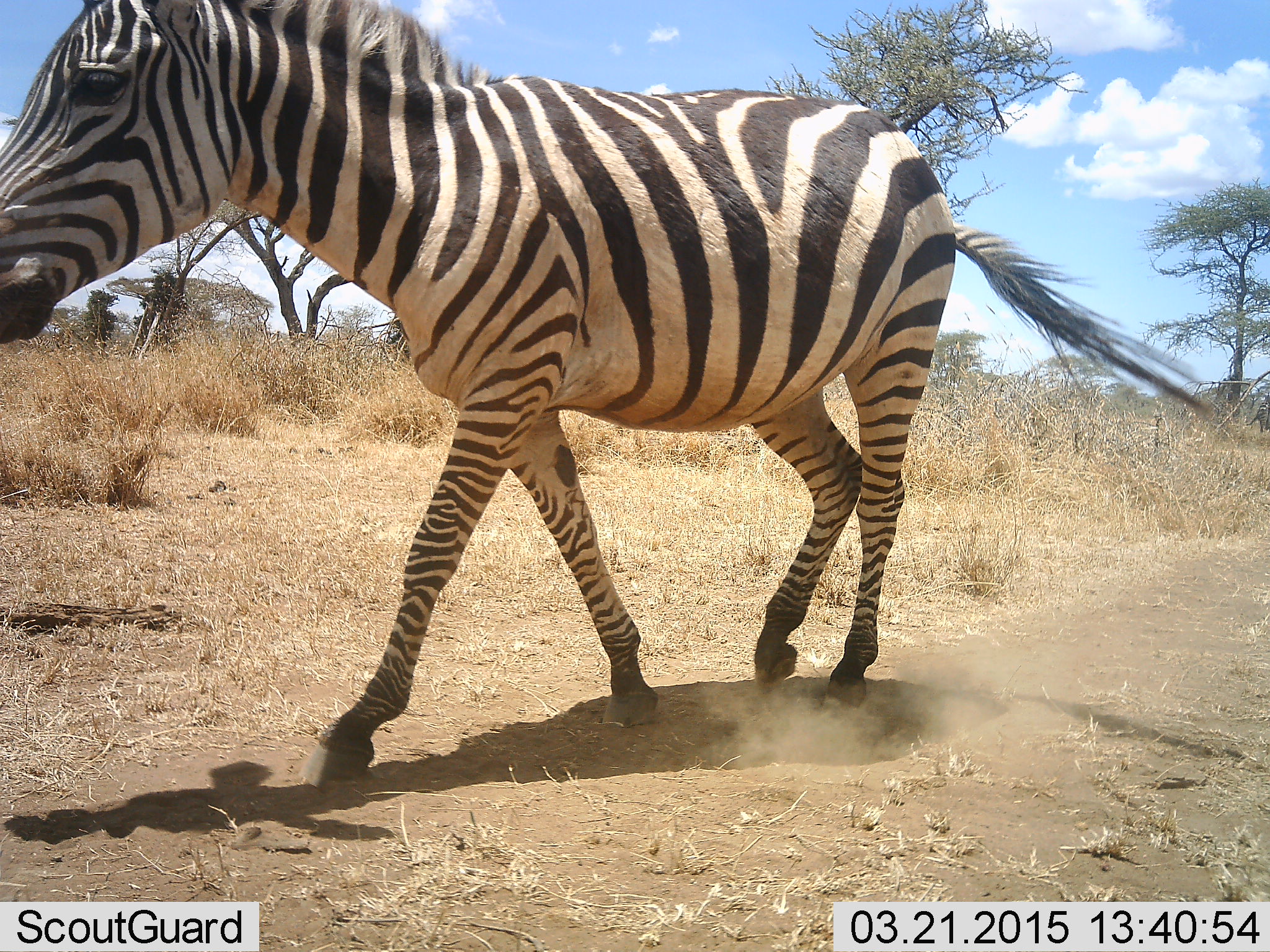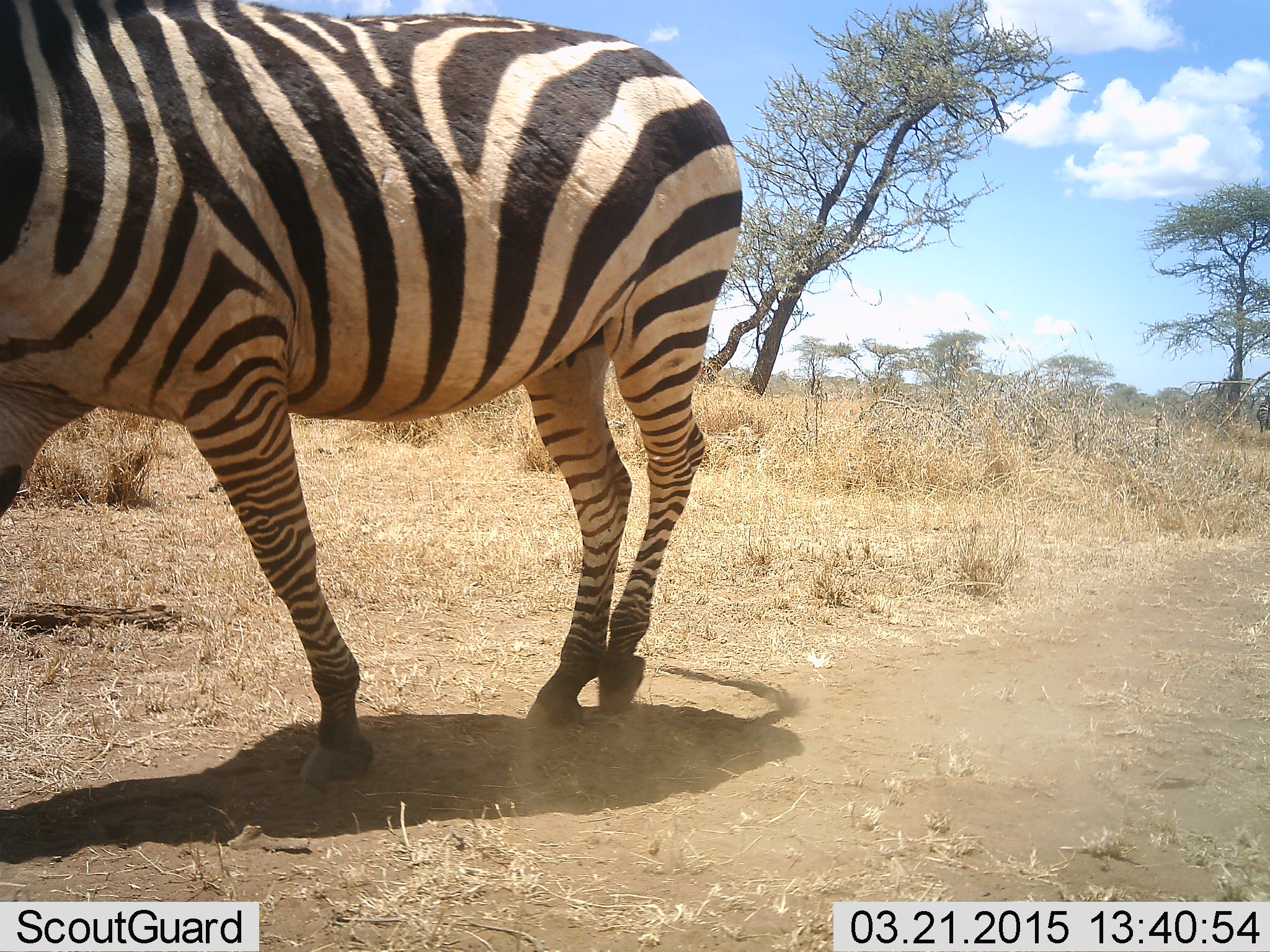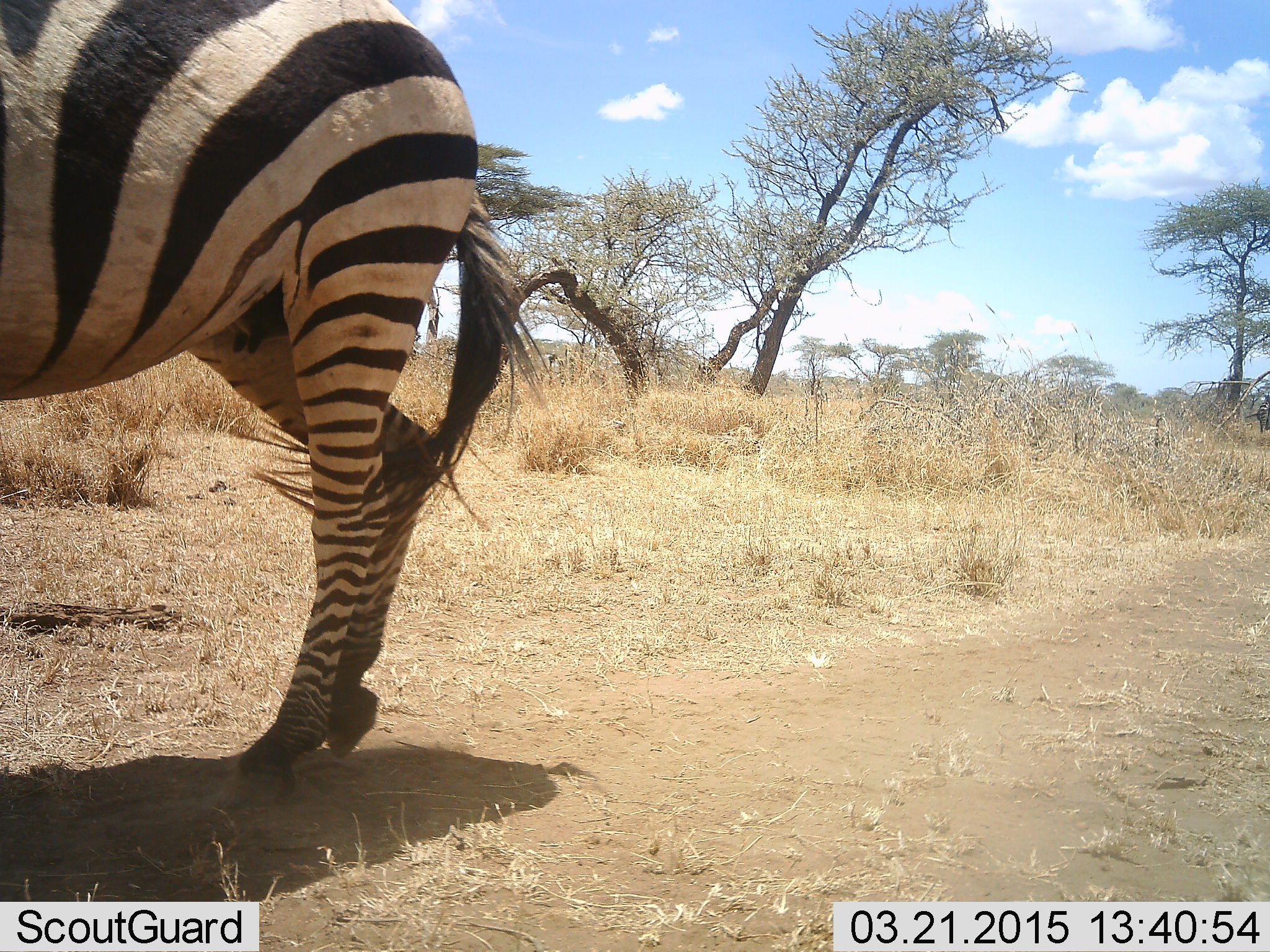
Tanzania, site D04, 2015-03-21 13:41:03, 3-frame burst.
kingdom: Animalia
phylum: Chordata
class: Mammalia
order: Perissodactyla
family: Equidae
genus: Equus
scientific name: Equus quagga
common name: plains zebra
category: zebra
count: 1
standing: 0%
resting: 0%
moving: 100%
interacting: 0%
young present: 0%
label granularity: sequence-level